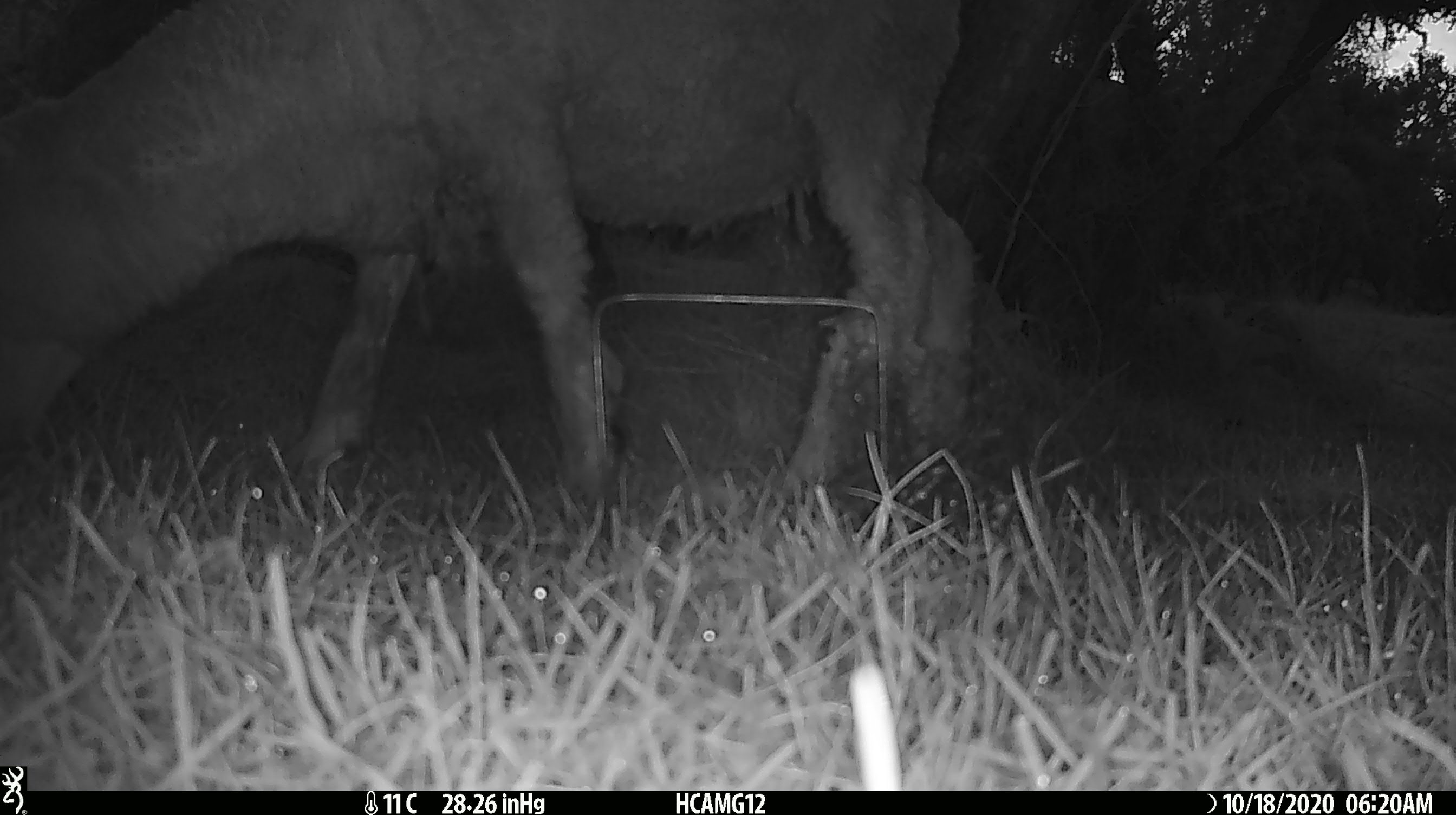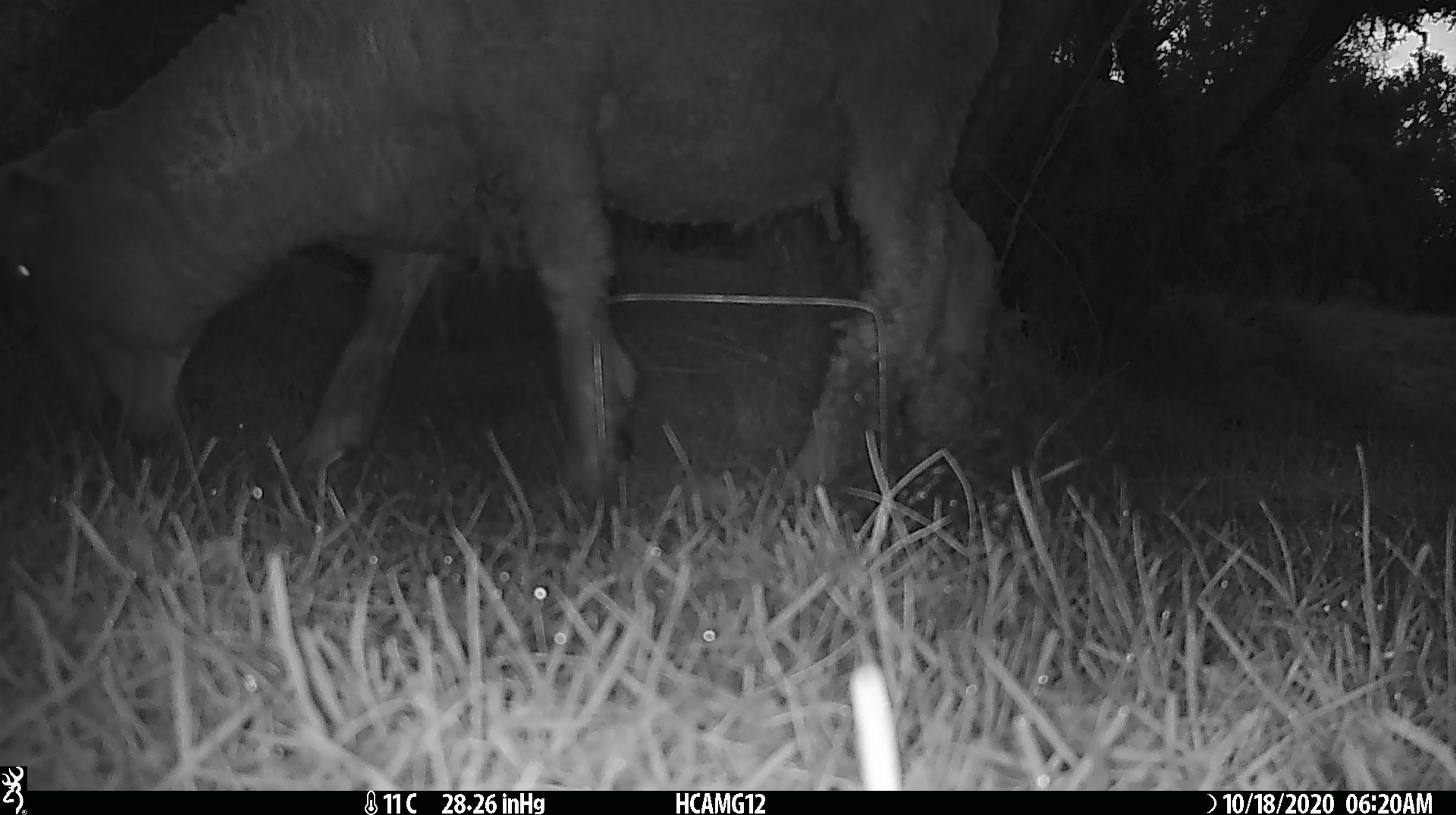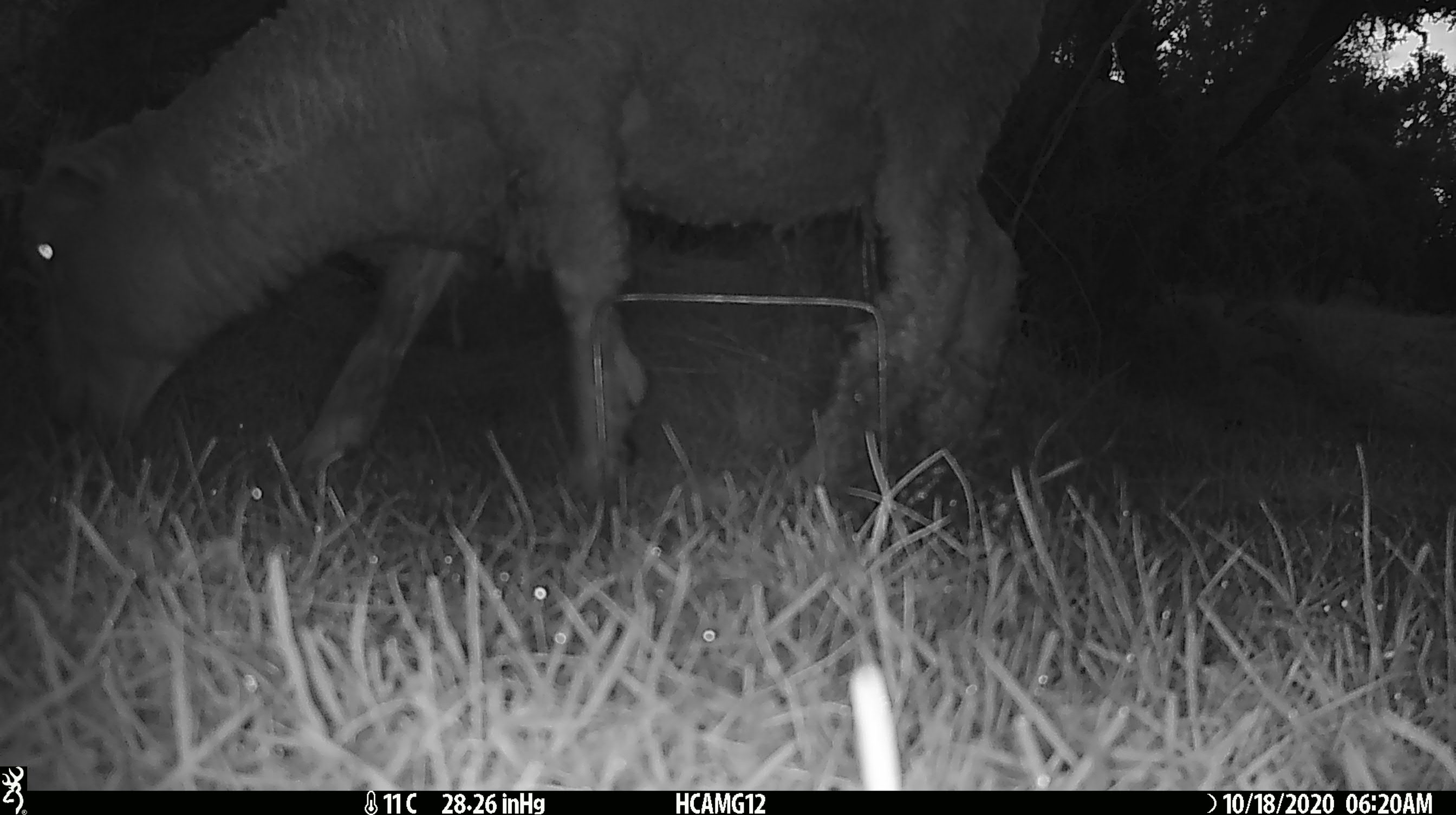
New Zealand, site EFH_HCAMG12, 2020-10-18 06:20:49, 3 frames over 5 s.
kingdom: Animalia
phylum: Chordata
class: Mammalia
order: Artiodactyla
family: Bovidae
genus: Ovis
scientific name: Ovis aries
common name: domestic sheep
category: sheep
Sheep (domestic sheep) (Ovis aries).